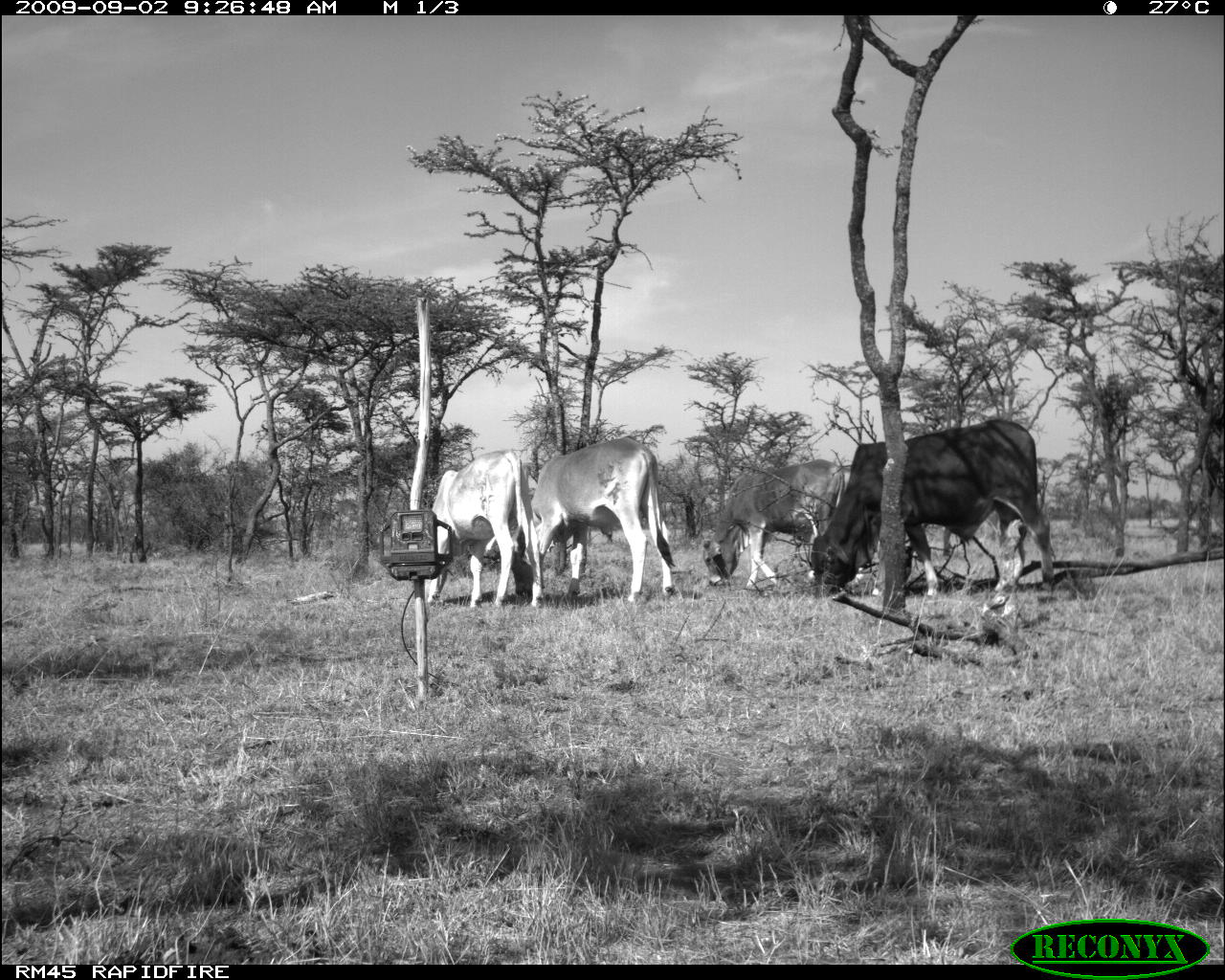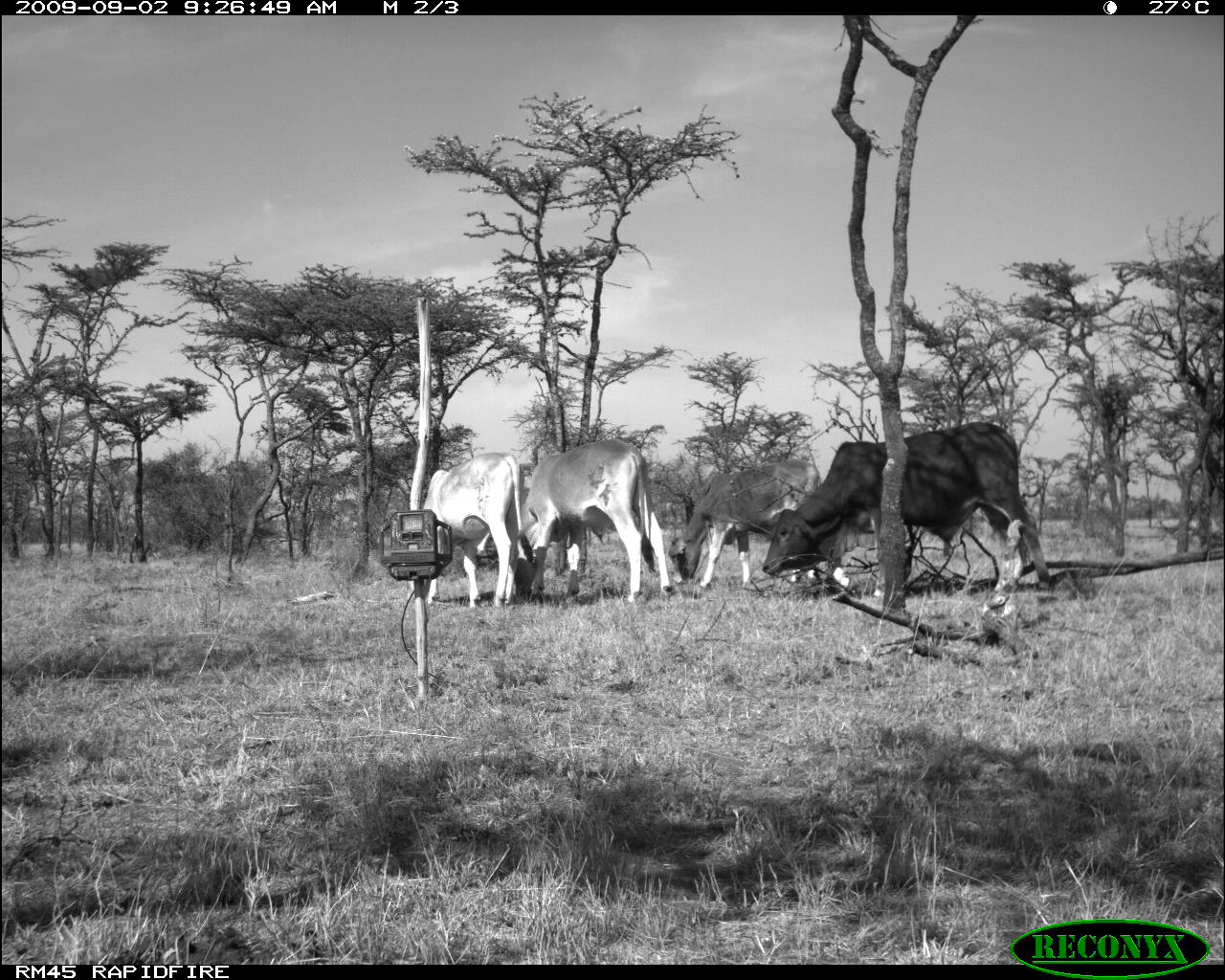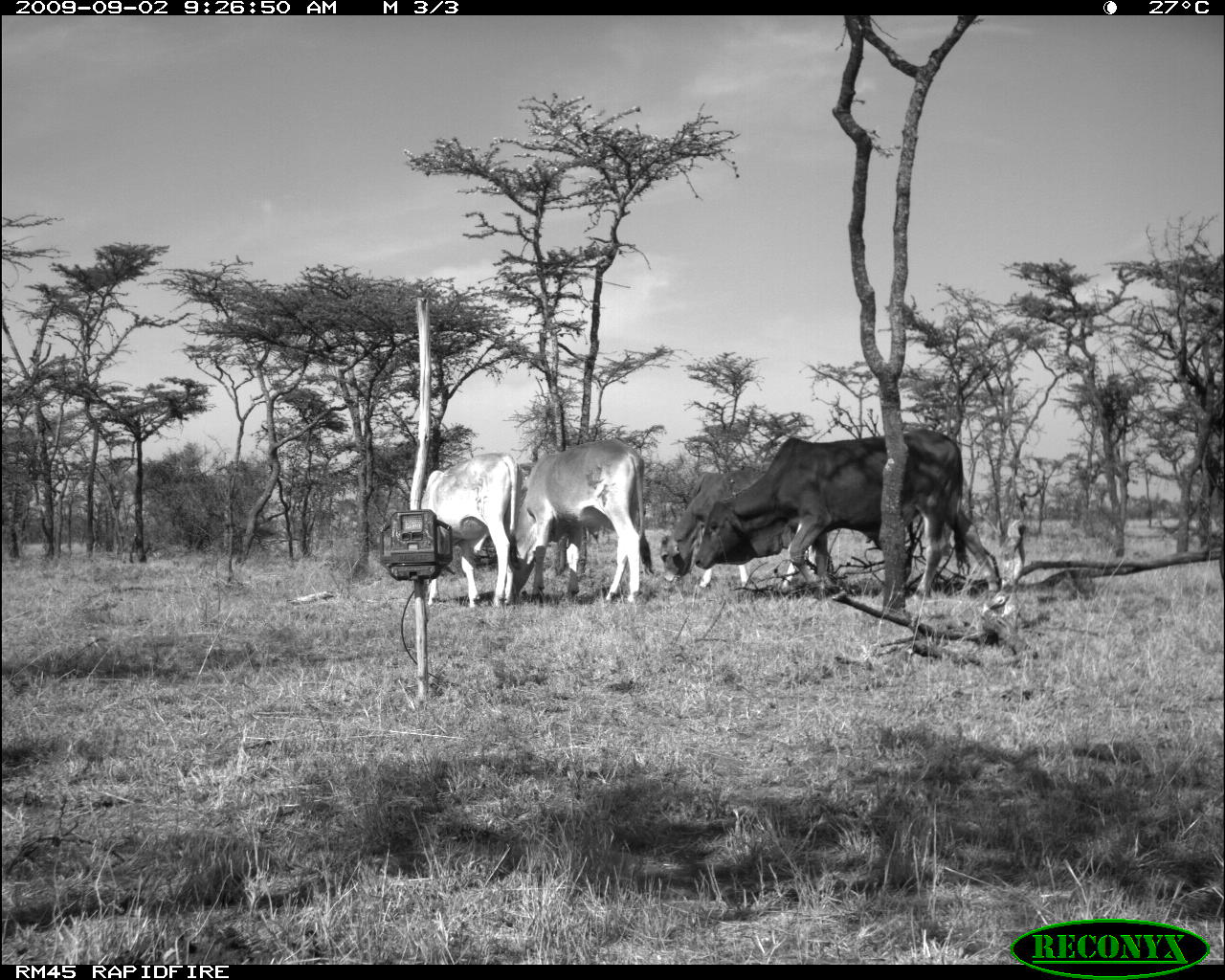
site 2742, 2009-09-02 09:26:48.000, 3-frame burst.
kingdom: Animalia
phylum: Chordata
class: Mammalia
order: Artiodactyla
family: Bovidae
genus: Bos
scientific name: Bos taurus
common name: domestic cattle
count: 6